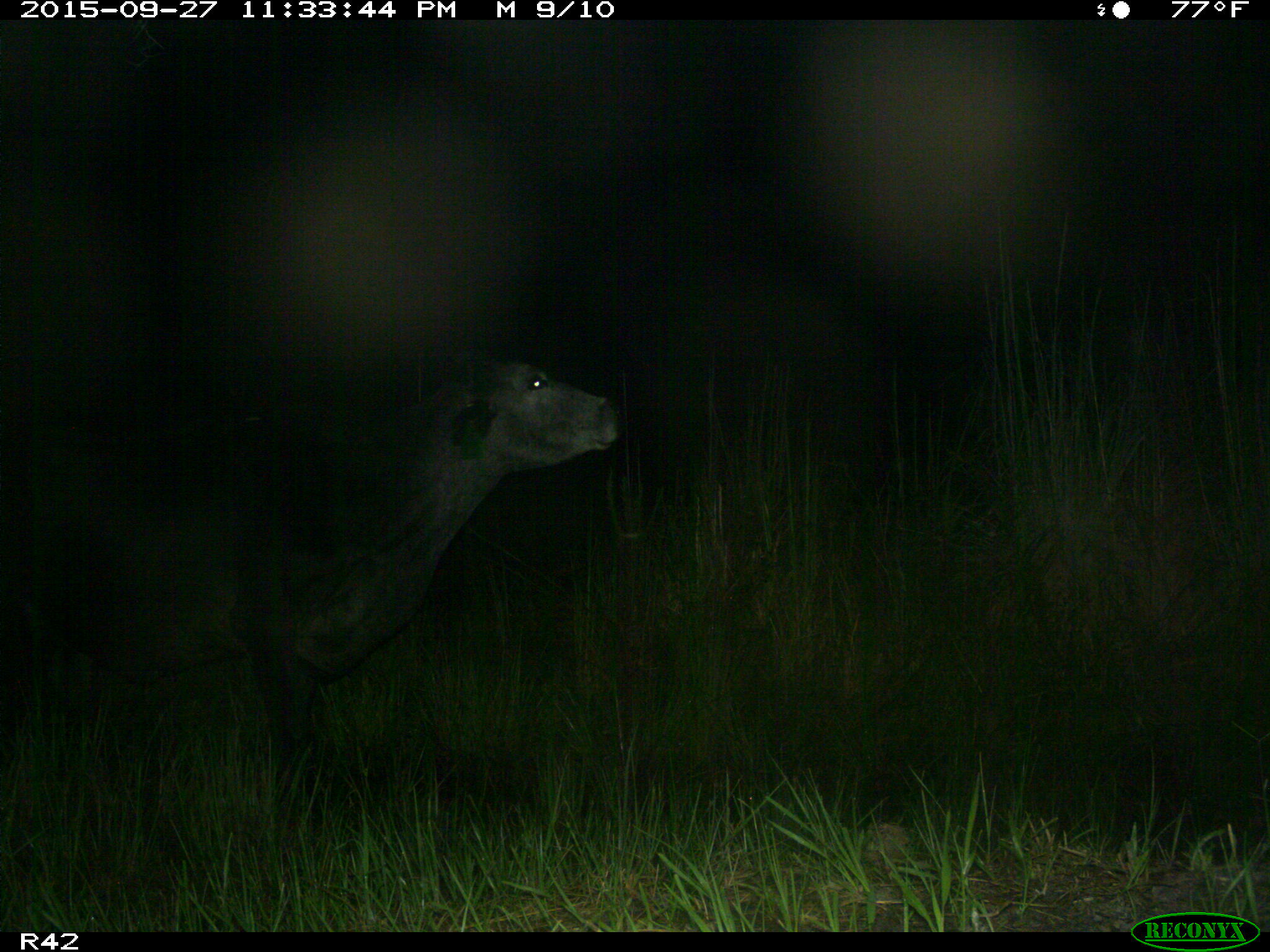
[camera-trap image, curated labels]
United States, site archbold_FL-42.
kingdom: Animalia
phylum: Chordata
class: Mammalia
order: Artiodactyla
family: Bovidae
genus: Bos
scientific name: Bos taurus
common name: domestic cow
Bos taurus (domestic cow).